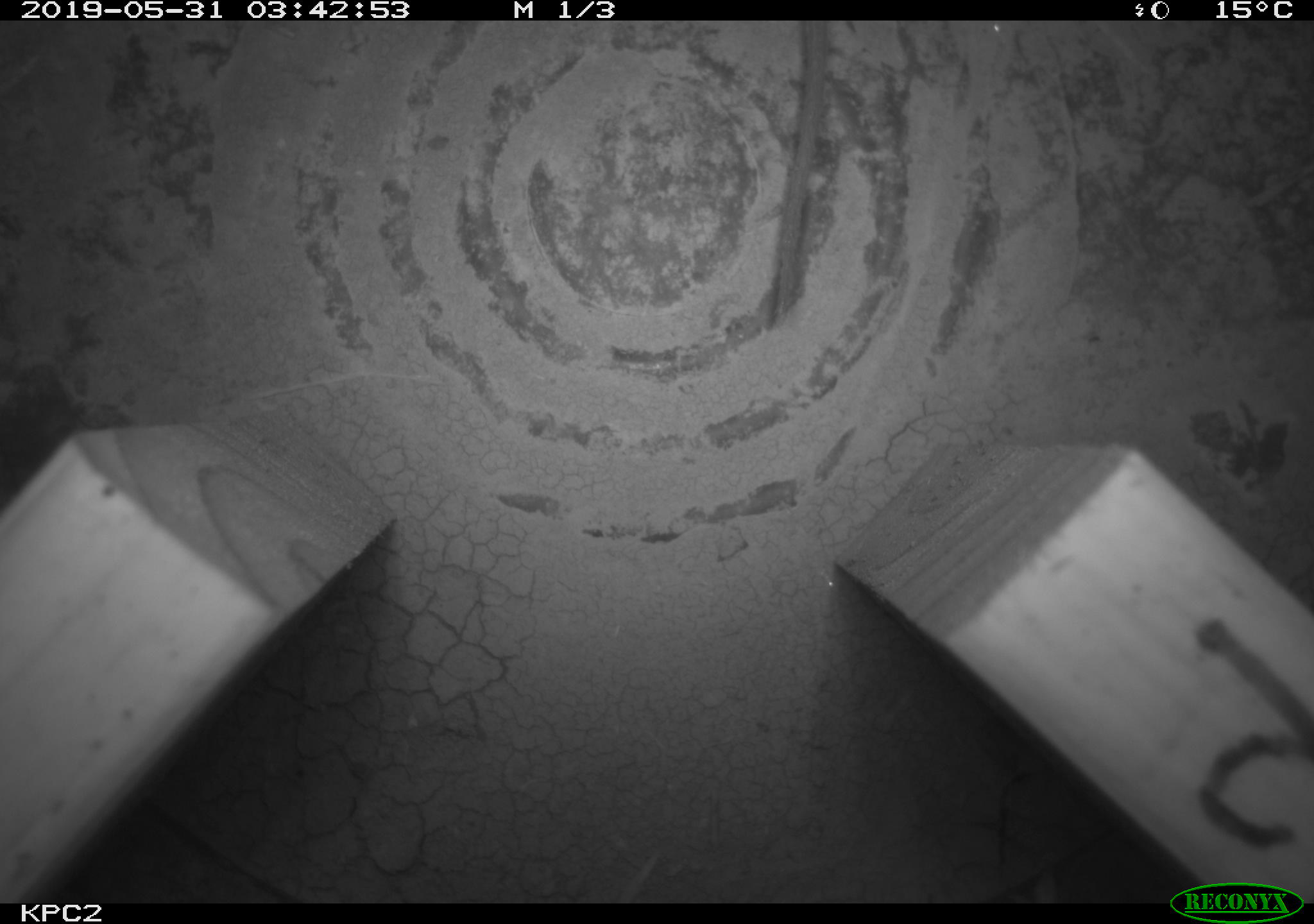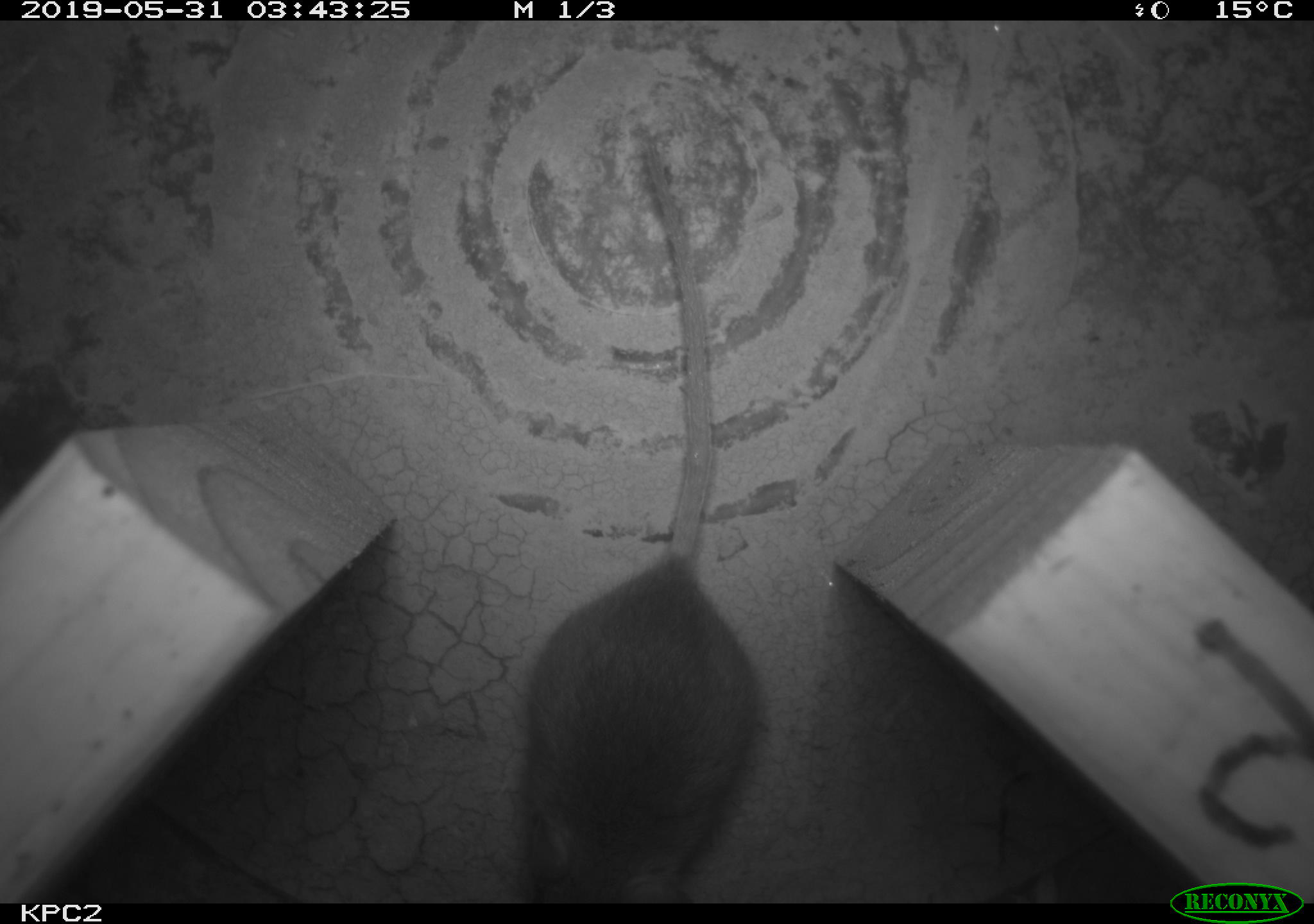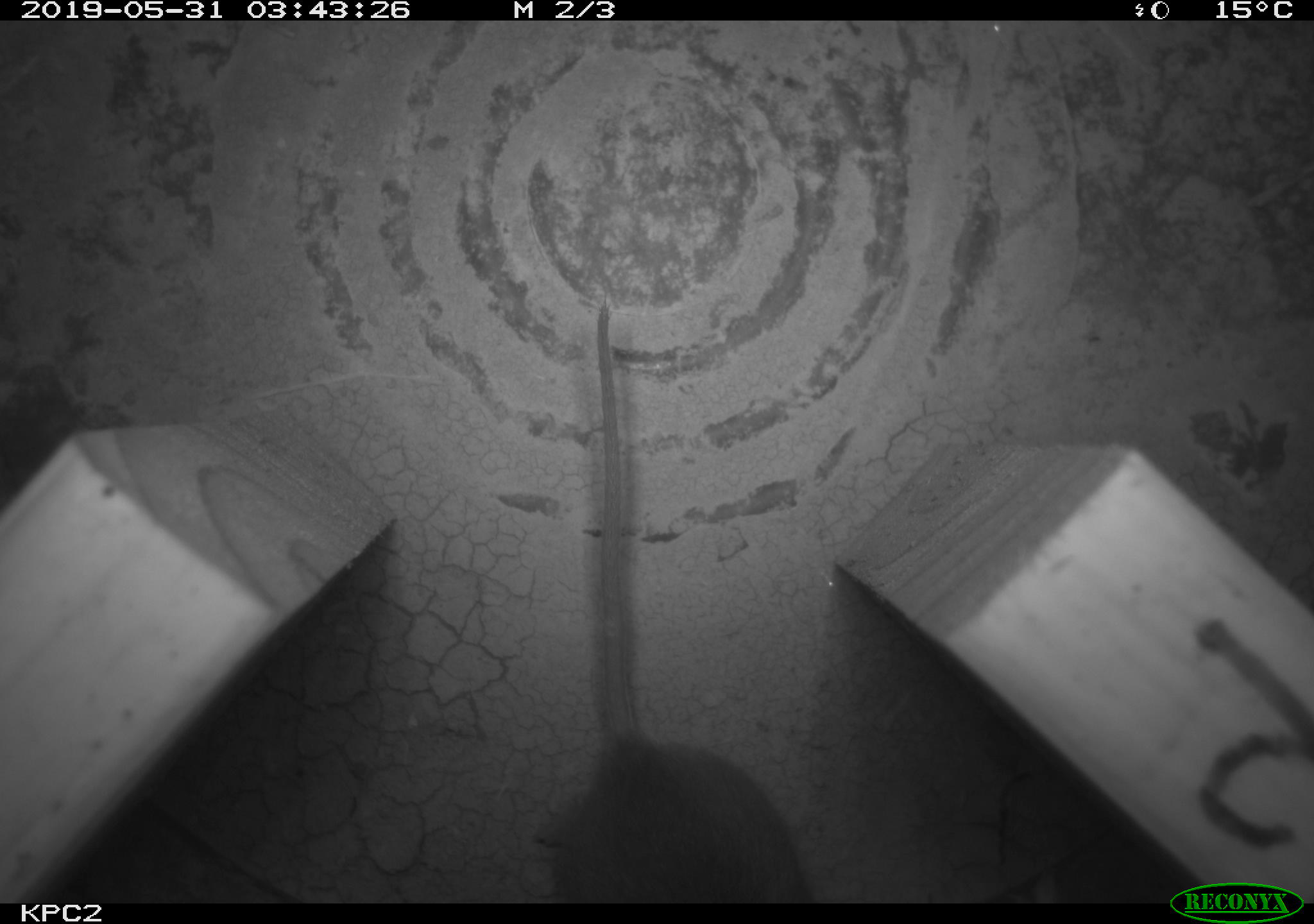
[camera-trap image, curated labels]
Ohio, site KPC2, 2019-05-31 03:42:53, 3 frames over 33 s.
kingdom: Animalia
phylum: Chordata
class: Mammalia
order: Rodentia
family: Cricetidae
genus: Peromyscus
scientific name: Peromyscus leucopus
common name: white-footed mouse